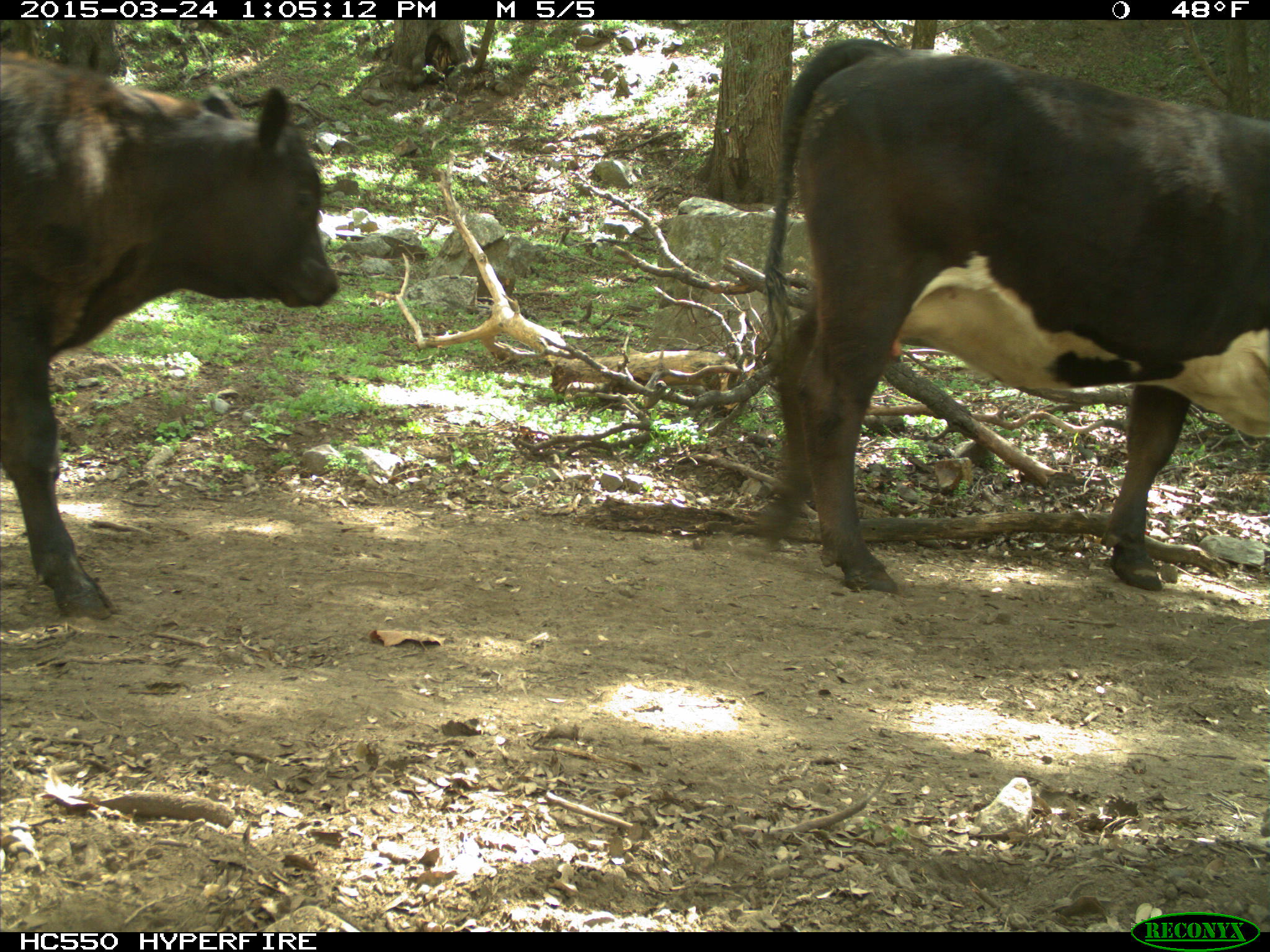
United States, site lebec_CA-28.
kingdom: Animalia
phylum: Chordata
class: Mammalia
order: Artiodactyla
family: Bovidae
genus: Bos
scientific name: Bos taurus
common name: domestic cow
Bos taurus (domestic cow).